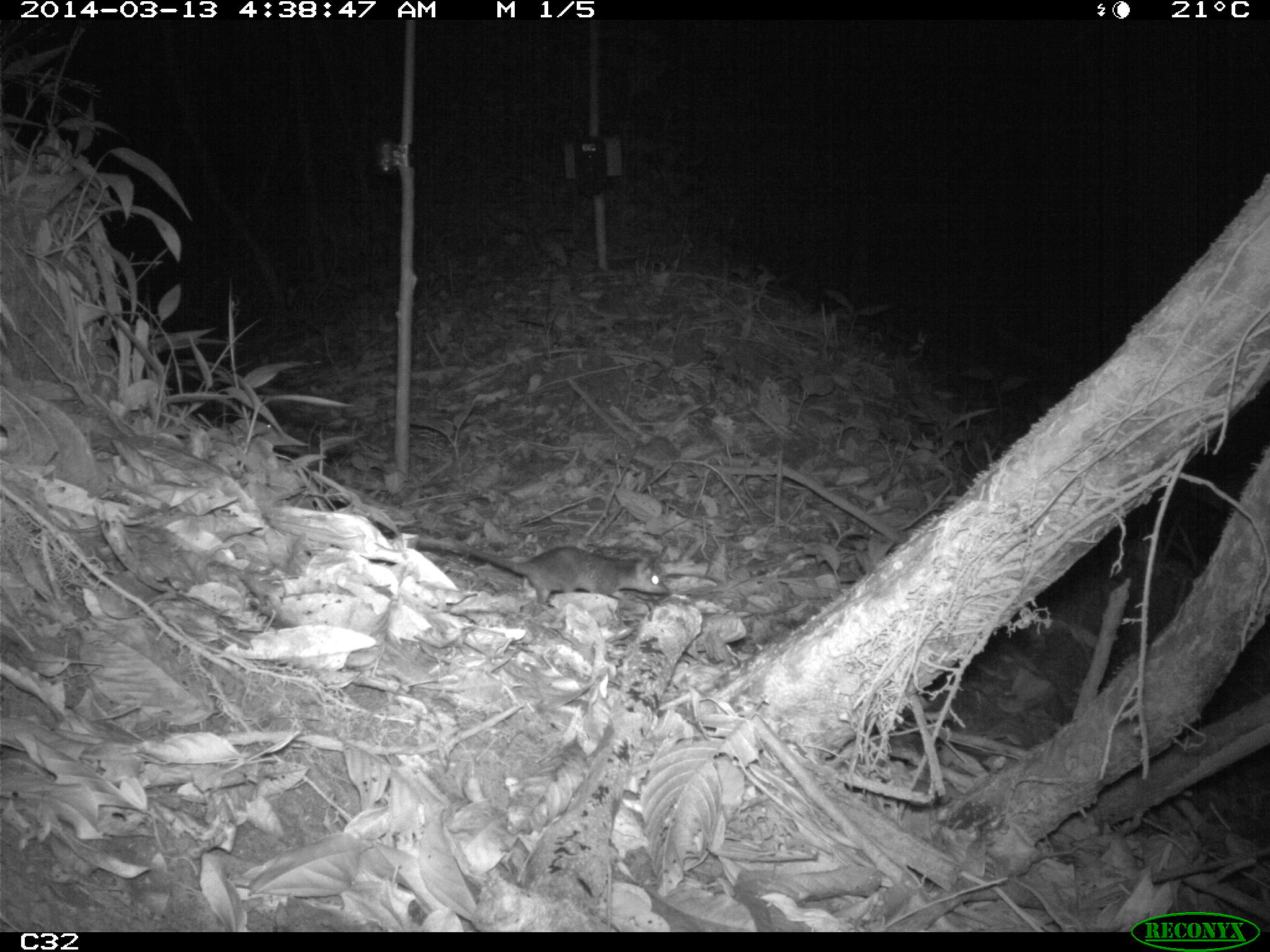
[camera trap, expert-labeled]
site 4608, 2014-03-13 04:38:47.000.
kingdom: Animalia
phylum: Chordata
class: Mammalia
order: Didelphimorphia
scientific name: Didelphimorphia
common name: opossum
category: unknown opossum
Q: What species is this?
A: Unknown opossum (opossum) (Didelphimorphia).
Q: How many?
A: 1.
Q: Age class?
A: Adult.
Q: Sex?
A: Female.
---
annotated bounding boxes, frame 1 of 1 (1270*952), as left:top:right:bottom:
unknown opossum: 410:537:668:608